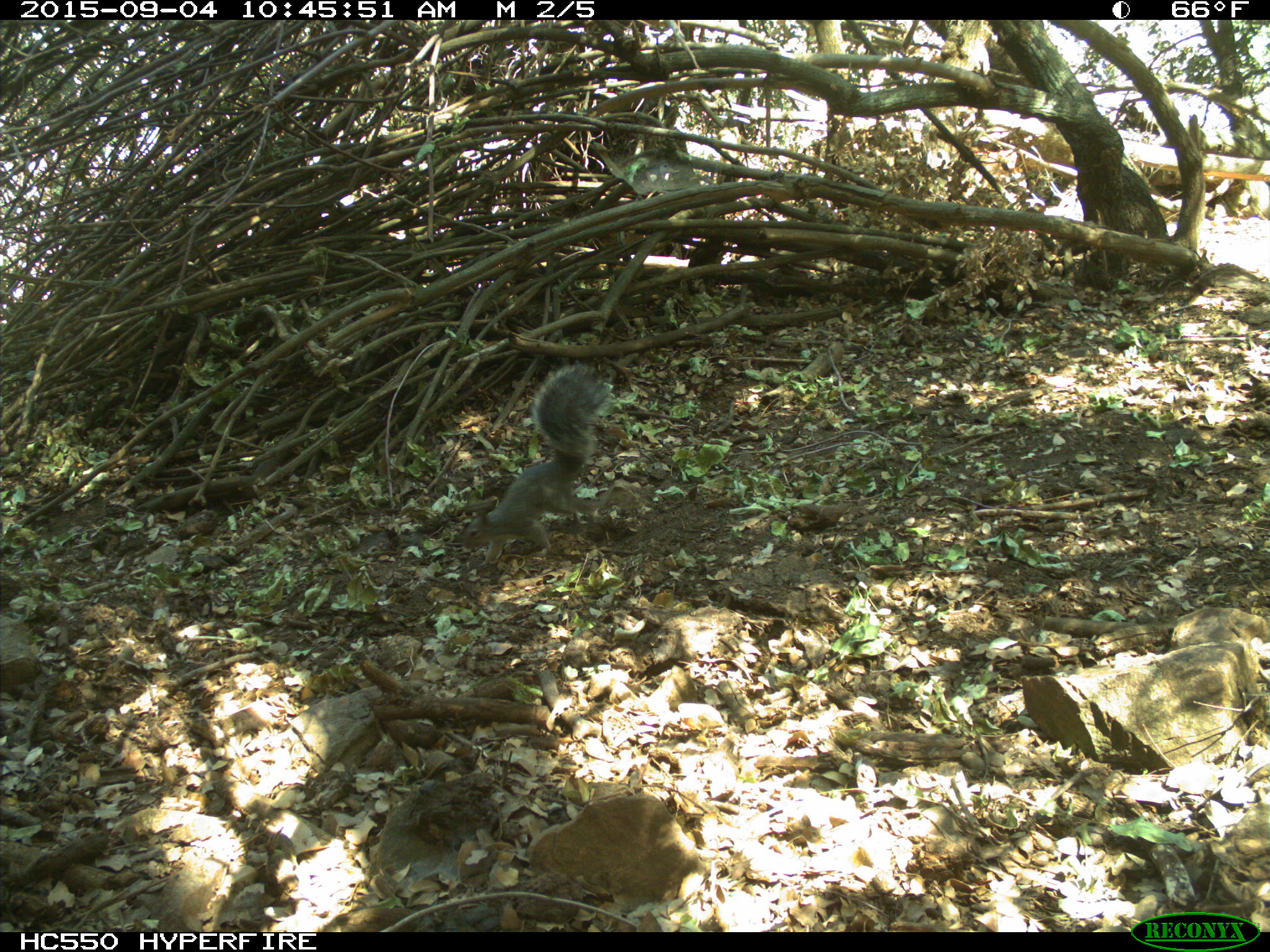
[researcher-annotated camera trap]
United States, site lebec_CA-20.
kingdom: Animalia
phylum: Chordata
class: Mammalia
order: Rodentia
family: Sciuridae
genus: Sciurus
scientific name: Sciurus carolinensis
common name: eastern gray squirrel